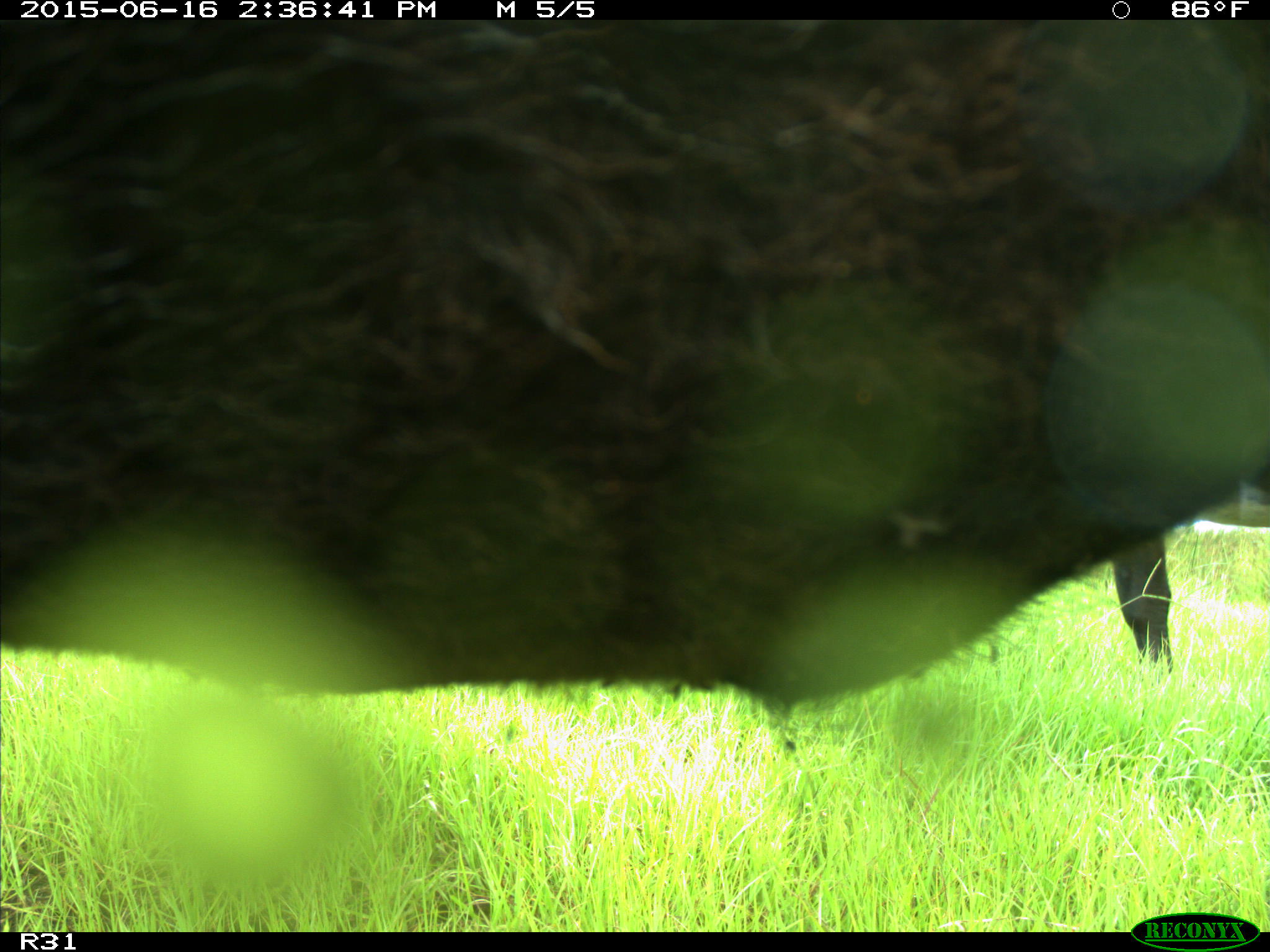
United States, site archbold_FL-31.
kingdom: Animalia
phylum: Chordata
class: Mammalia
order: Artiodactyla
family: Bovidae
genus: Bos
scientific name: Bos taurus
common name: domestic cow